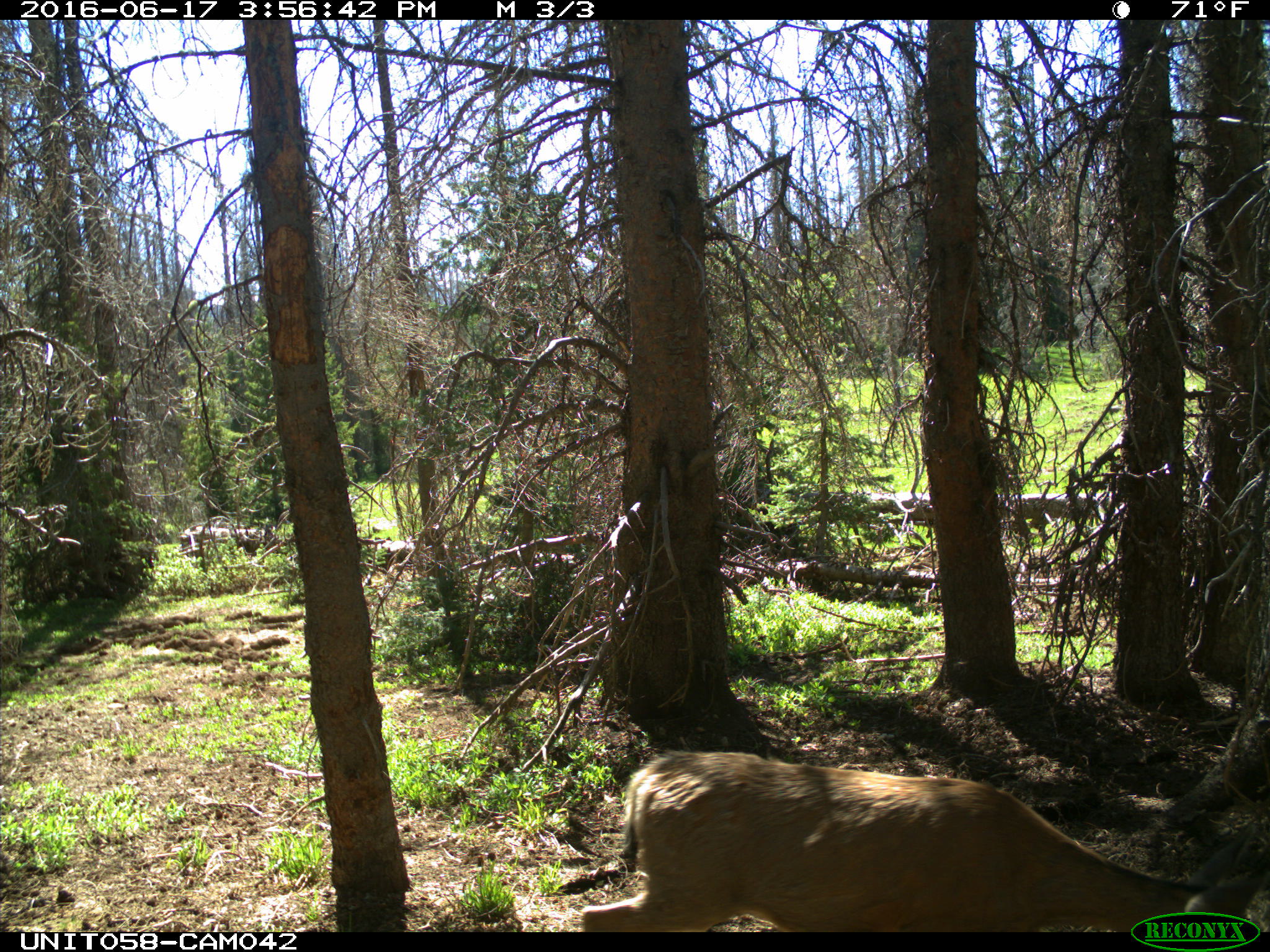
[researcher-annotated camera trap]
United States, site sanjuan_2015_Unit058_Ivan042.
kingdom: Animalia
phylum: Chordata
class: Mammalia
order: Artiodactyla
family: Cervidae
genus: Odocoileus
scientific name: Odocoileus hemionus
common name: mule deer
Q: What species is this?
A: Odocoileus hemionus (mule deer).